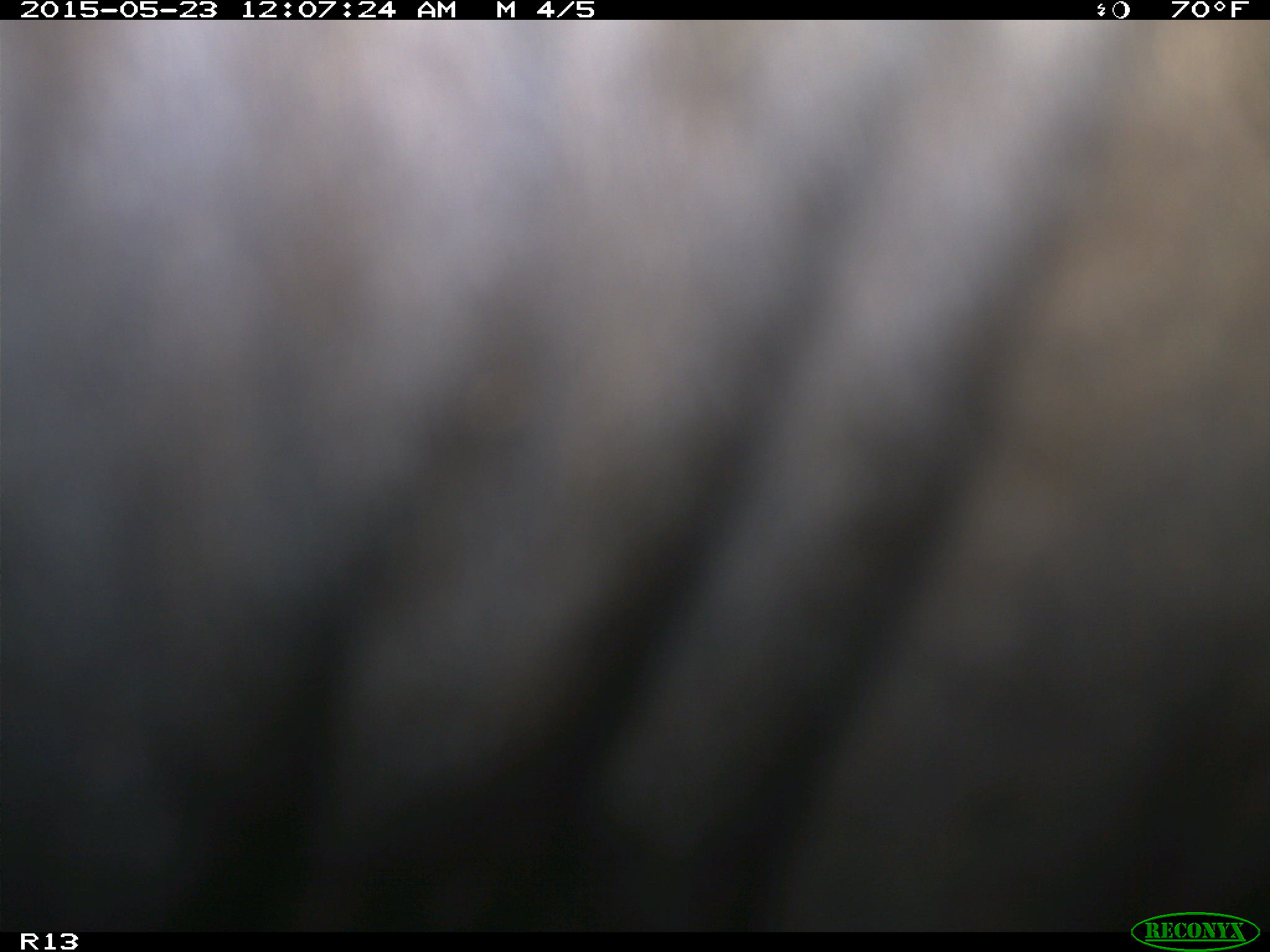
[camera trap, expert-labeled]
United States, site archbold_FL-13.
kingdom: Animalia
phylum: Chordata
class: Mammalia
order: Artiodactyla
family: Bovidae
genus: Bos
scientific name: Bos taurus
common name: domestic cow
Bos taurus (domestic cow).